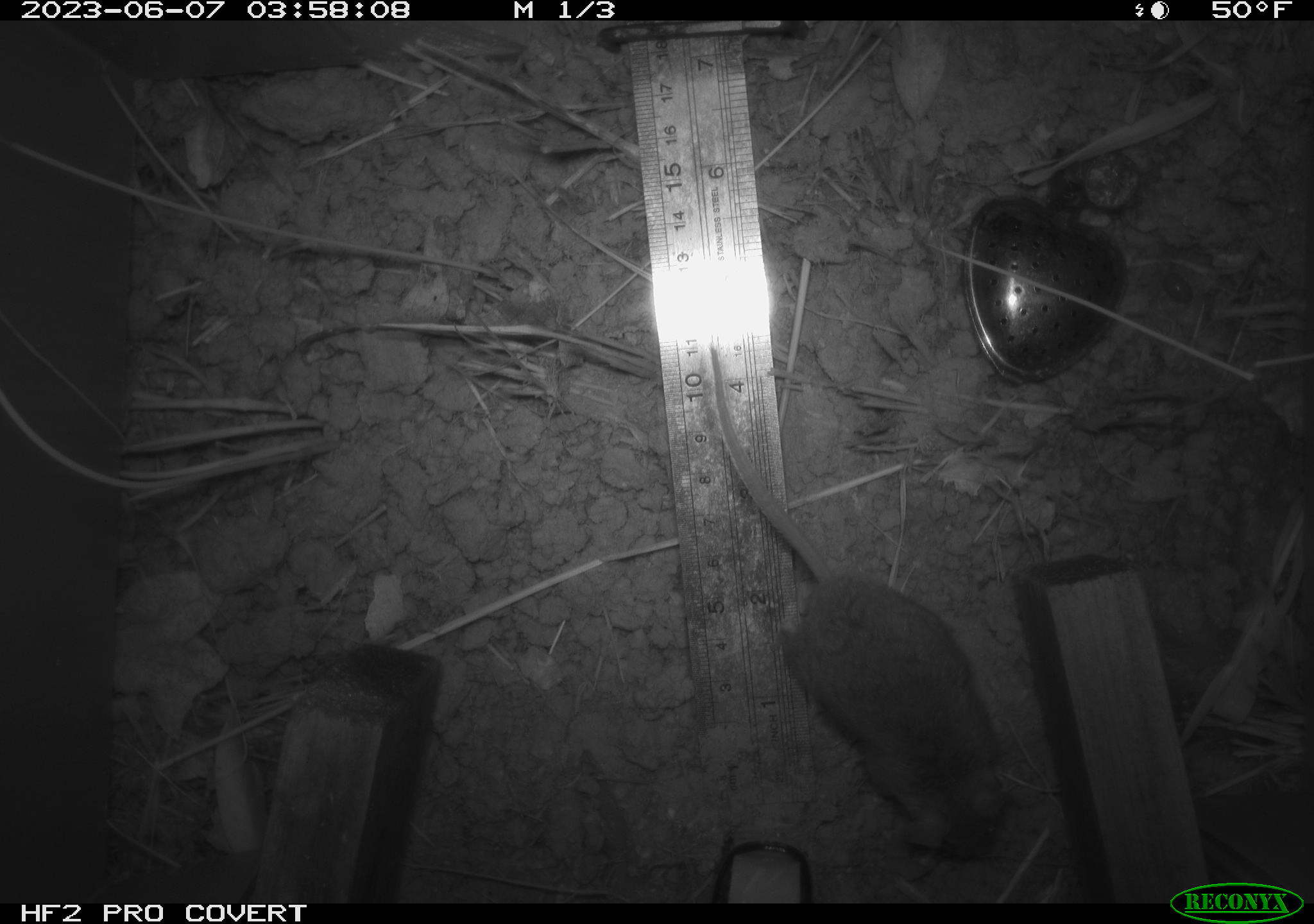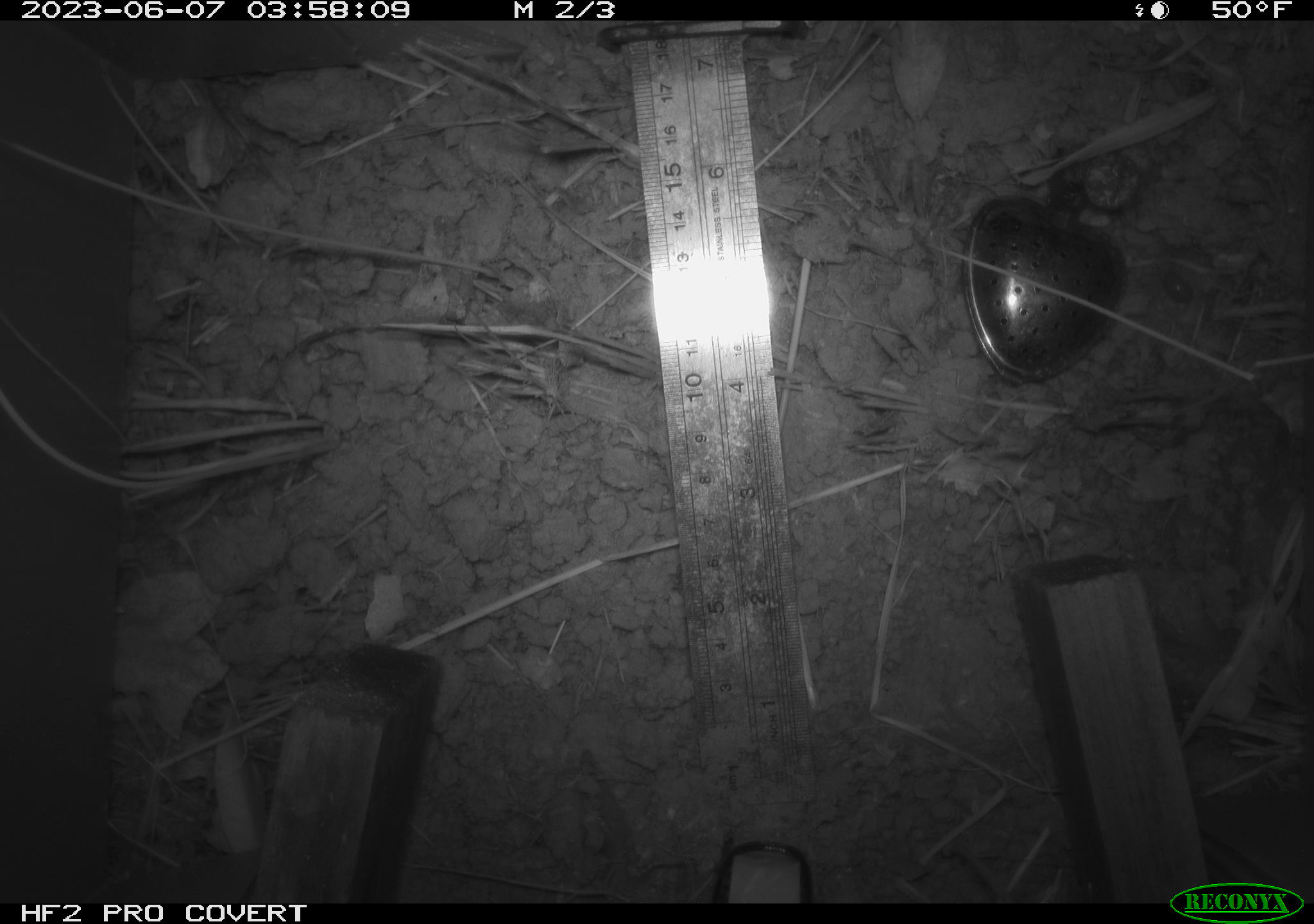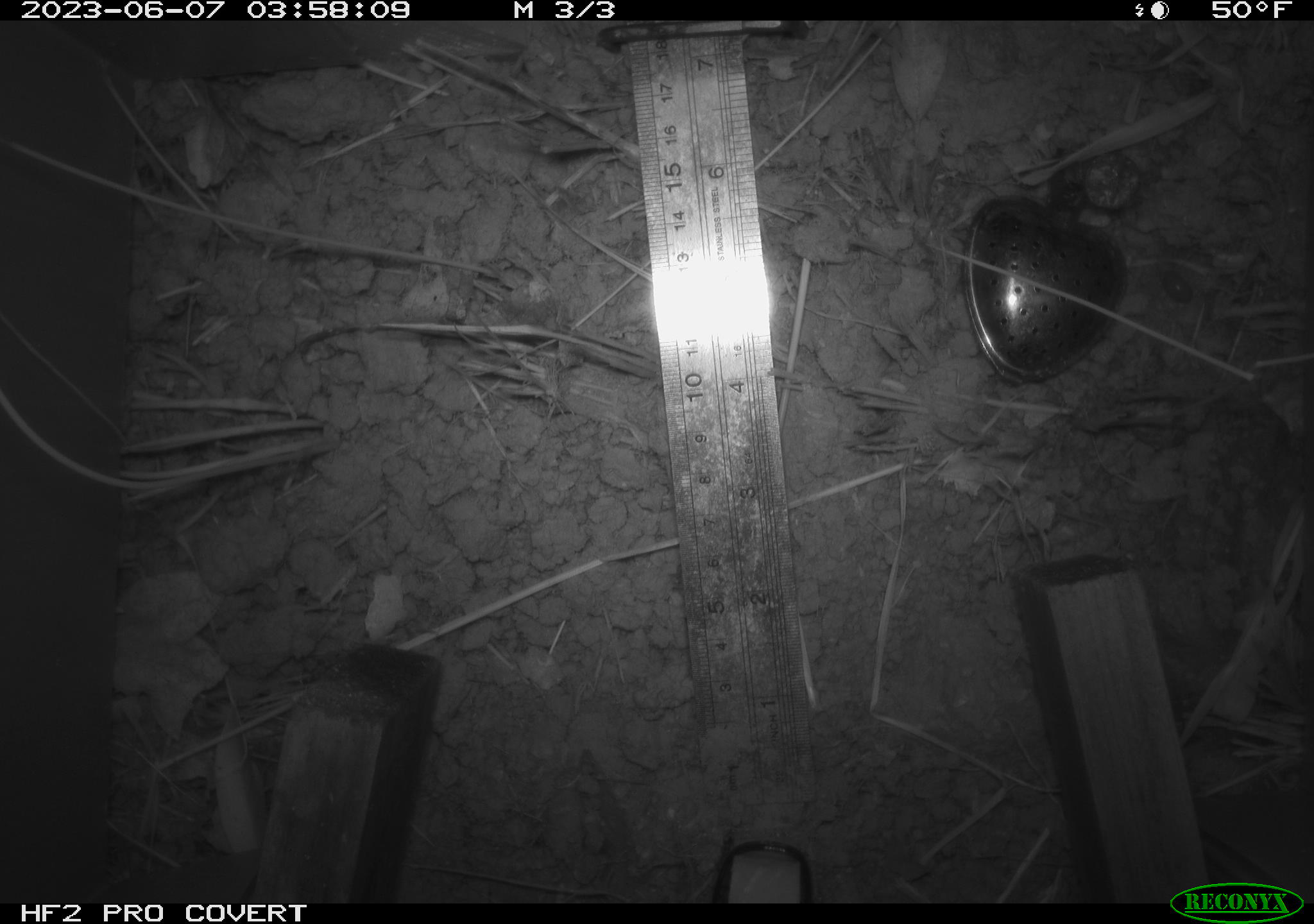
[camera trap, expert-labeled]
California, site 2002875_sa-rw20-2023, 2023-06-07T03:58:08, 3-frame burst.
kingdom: Animalia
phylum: Chordata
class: Mammalia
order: Rodentia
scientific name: Rodentia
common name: mouse species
Mouse species (Rodentia).